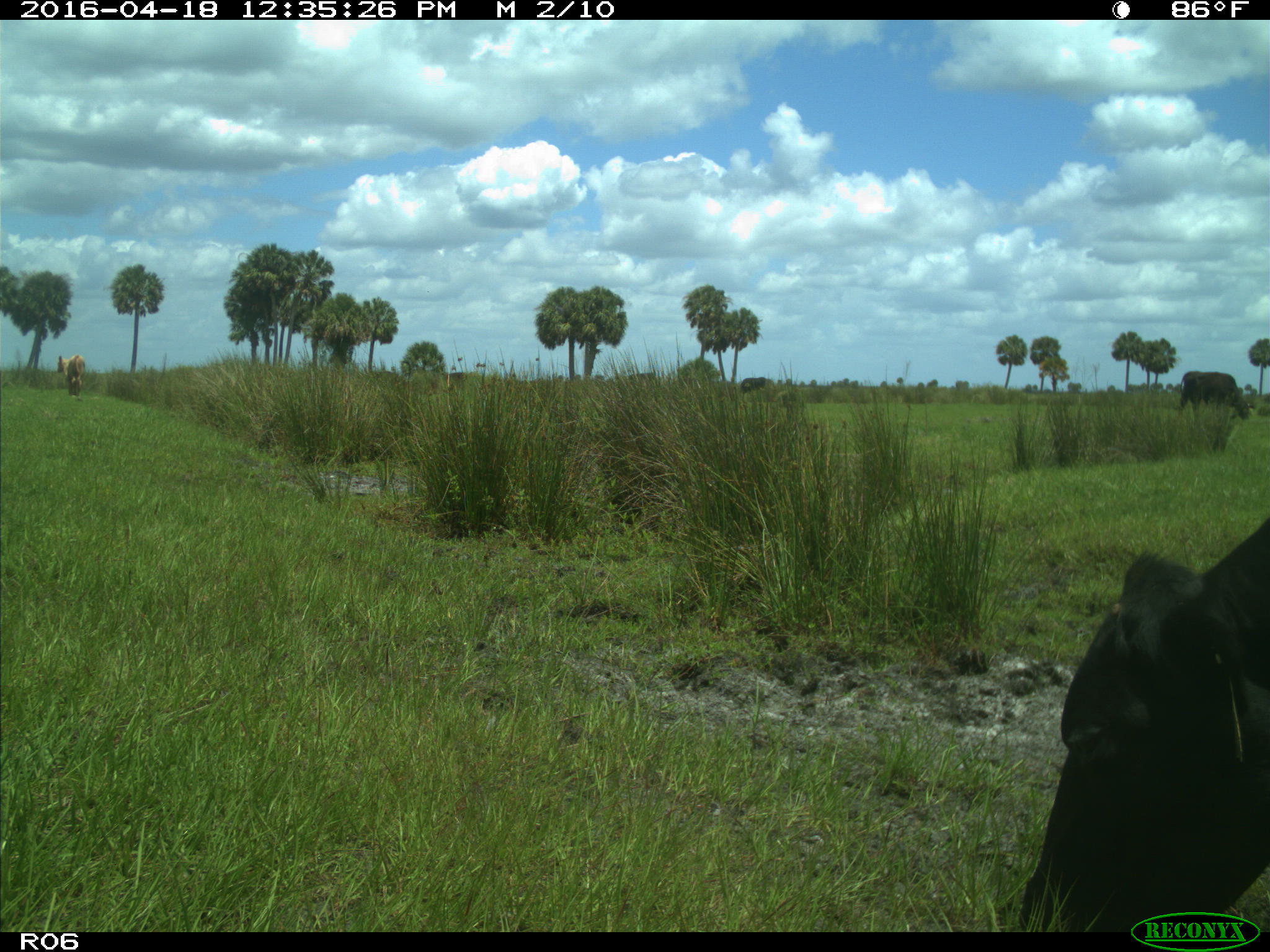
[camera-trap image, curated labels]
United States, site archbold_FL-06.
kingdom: Animalia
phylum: Chordata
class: Mammalia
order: Artiodactyla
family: Bovidae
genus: Bos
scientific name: Bos taurus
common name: domestic cow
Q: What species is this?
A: Bos taurus (domestic cow).